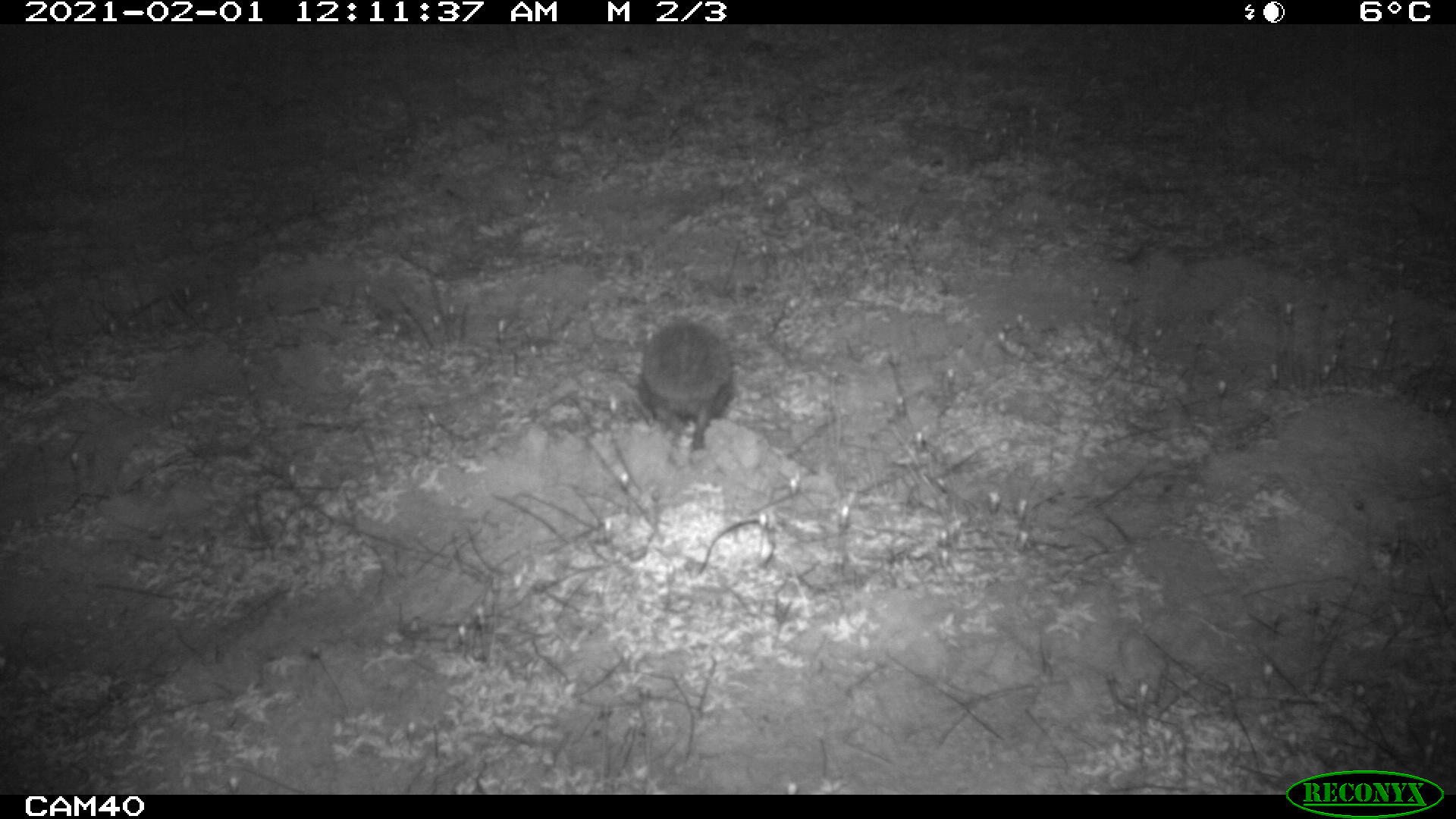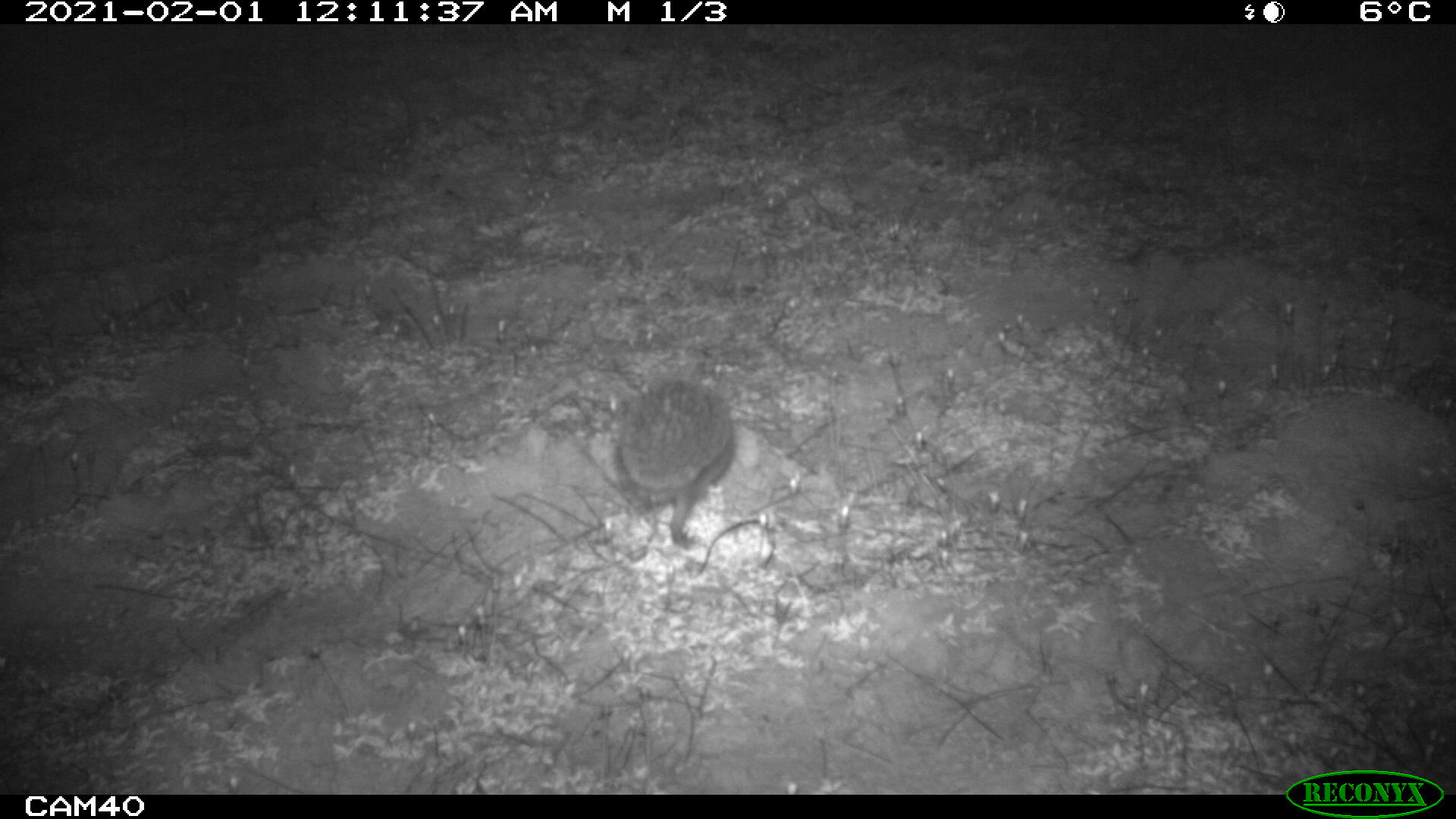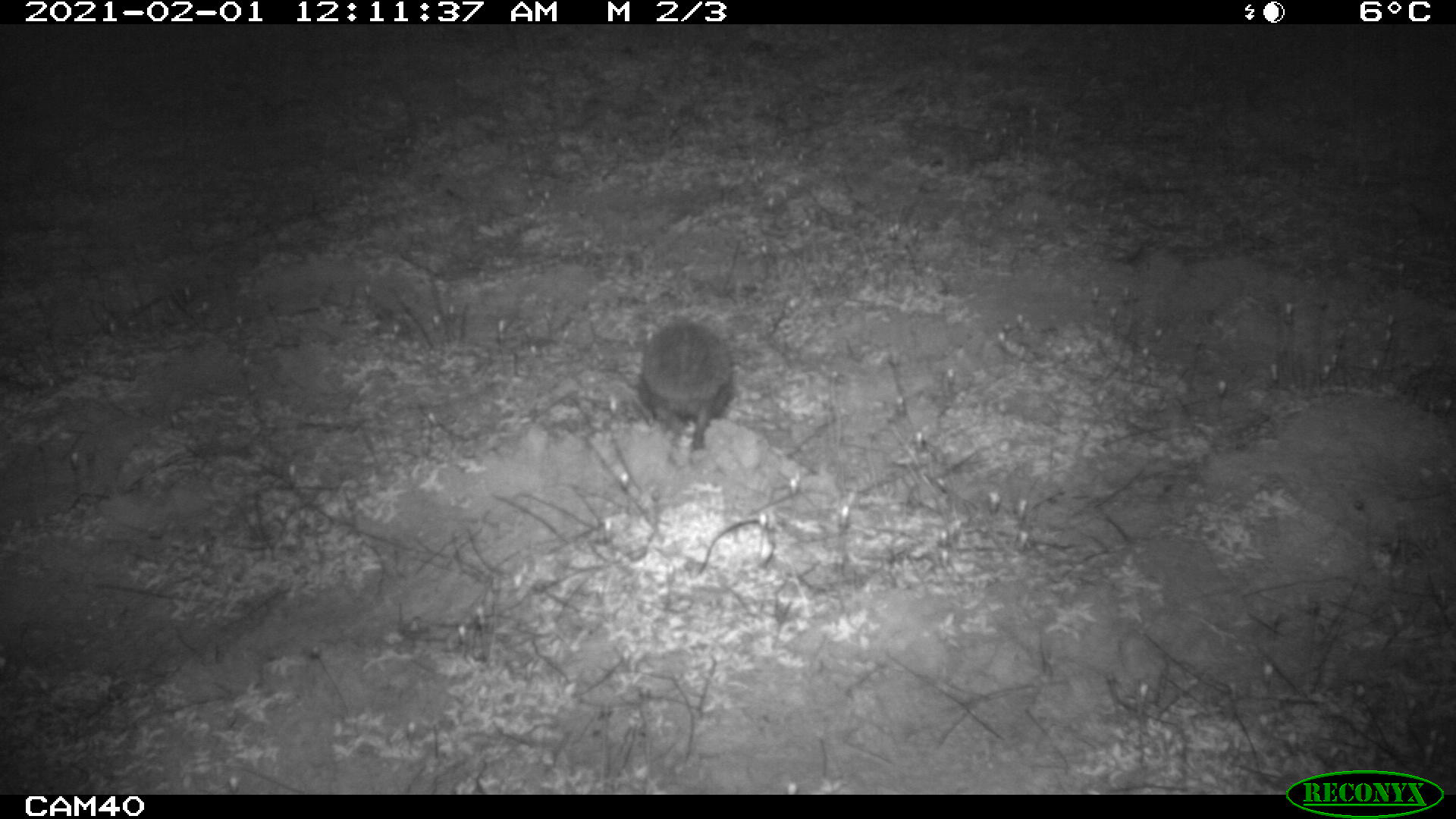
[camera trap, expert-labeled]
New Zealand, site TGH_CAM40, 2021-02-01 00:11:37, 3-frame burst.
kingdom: Animalia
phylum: Chordata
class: Mammalia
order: Eulipotyphla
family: Erinaceidae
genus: Erinaceus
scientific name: Erinaceus europaeus europaeus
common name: european hedgehog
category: hedgehog